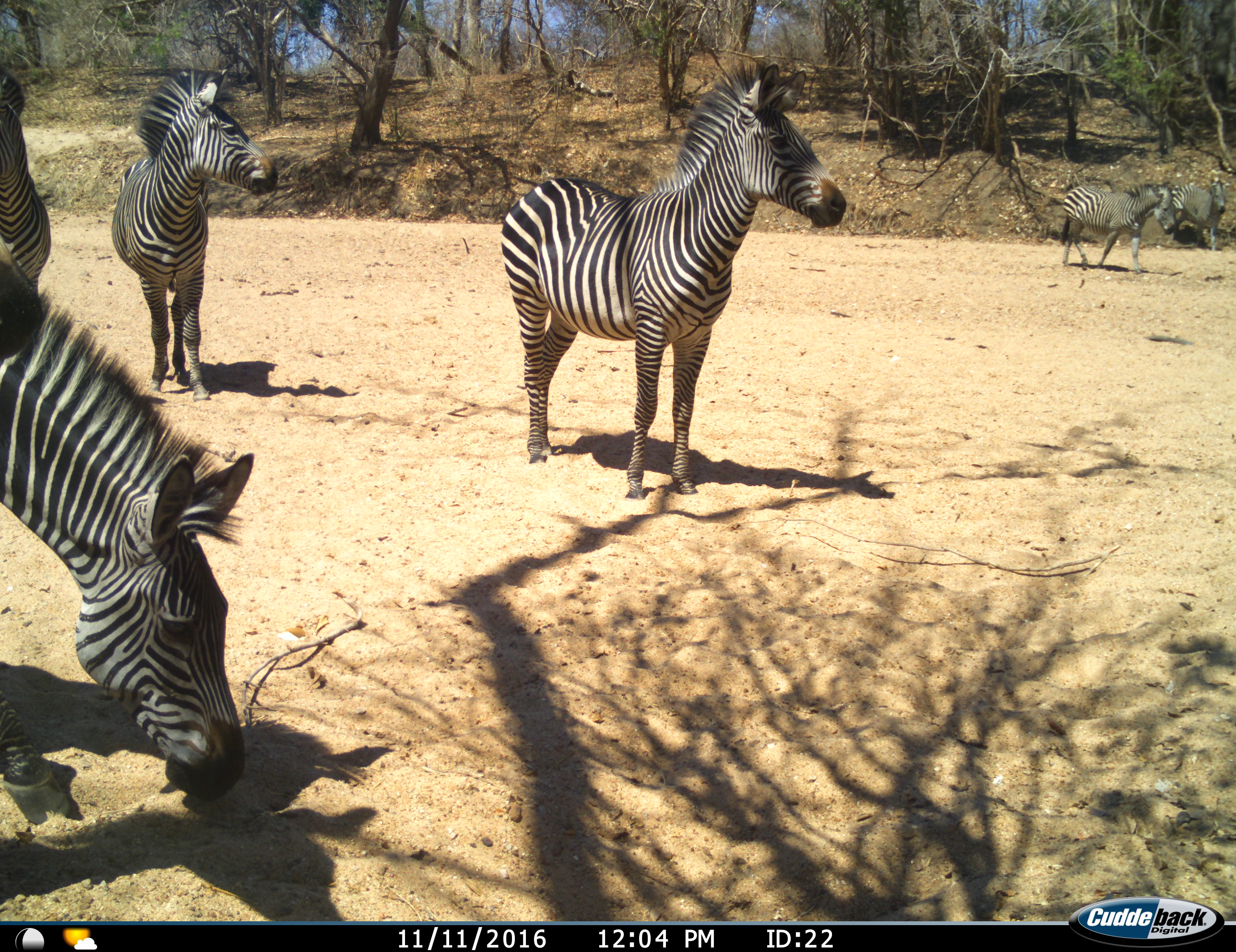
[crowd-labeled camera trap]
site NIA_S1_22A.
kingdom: Animalia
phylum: Chordata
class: Mammalia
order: Perissodactyla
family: Equidae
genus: Equus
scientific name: Equus quagga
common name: plains zebra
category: zebraplains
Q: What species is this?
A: Zebraplains (plains zebra) (Equus quagga).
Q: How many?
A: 6.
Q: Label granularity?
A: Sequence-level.